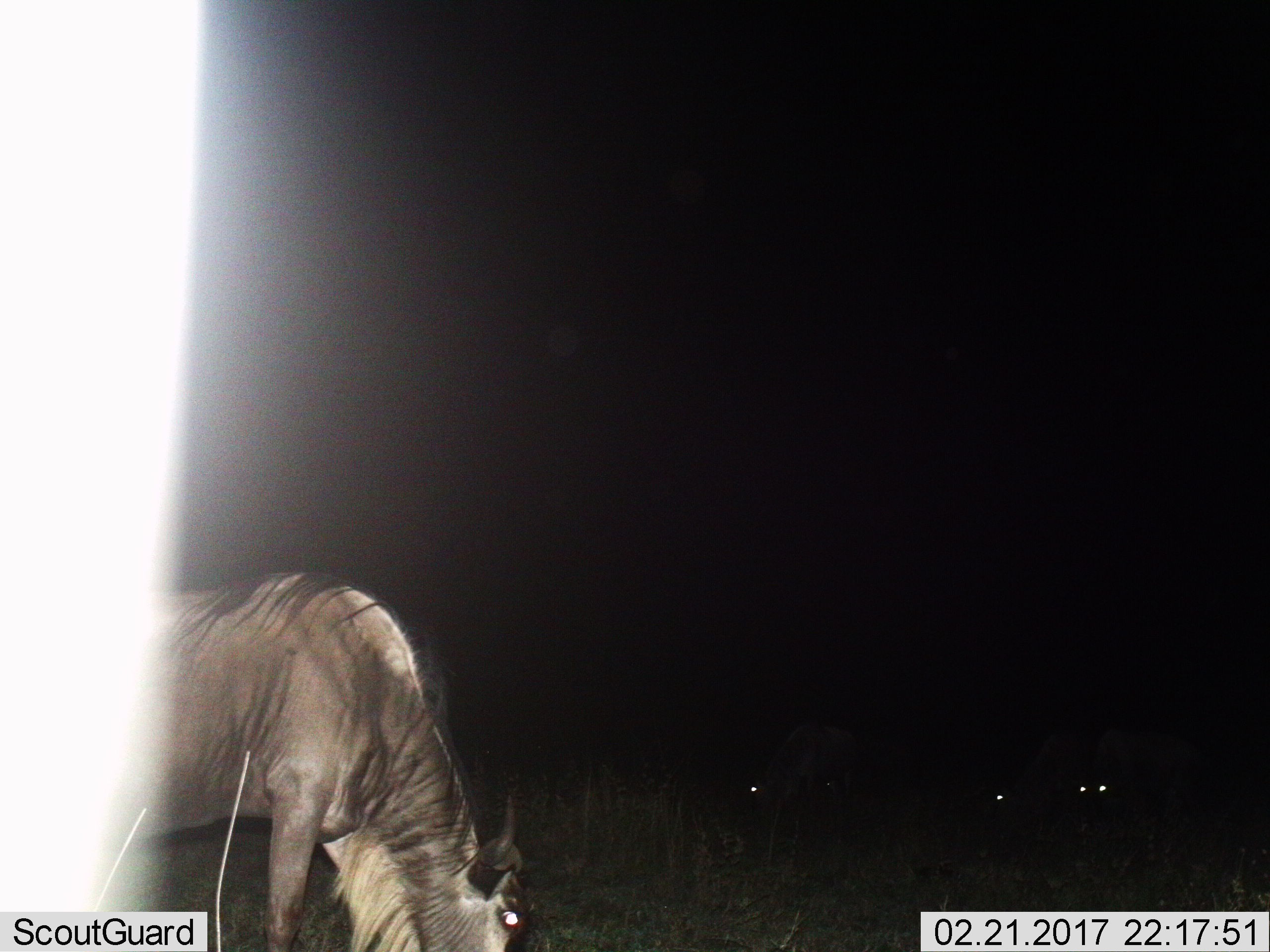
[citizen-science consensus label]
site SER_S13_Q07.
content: unidentified animal